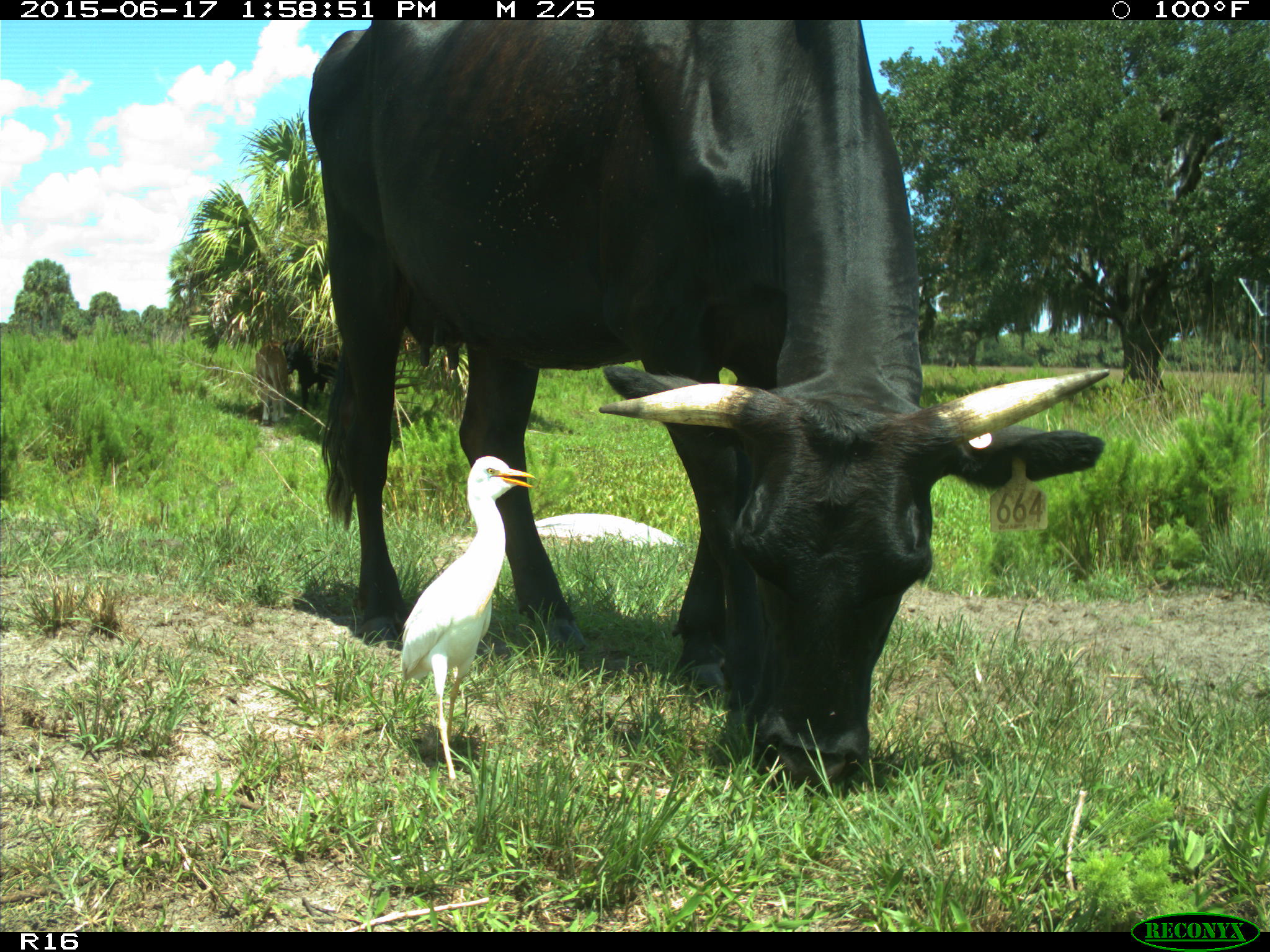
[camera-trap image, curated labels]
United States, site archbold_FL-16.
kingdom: Animalia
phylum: Chordata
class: Mammalia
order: Artiodactyla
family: Bovidae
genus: Bos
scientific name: Bos taurus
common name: domestic cow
Bos taurus (domestic cow).